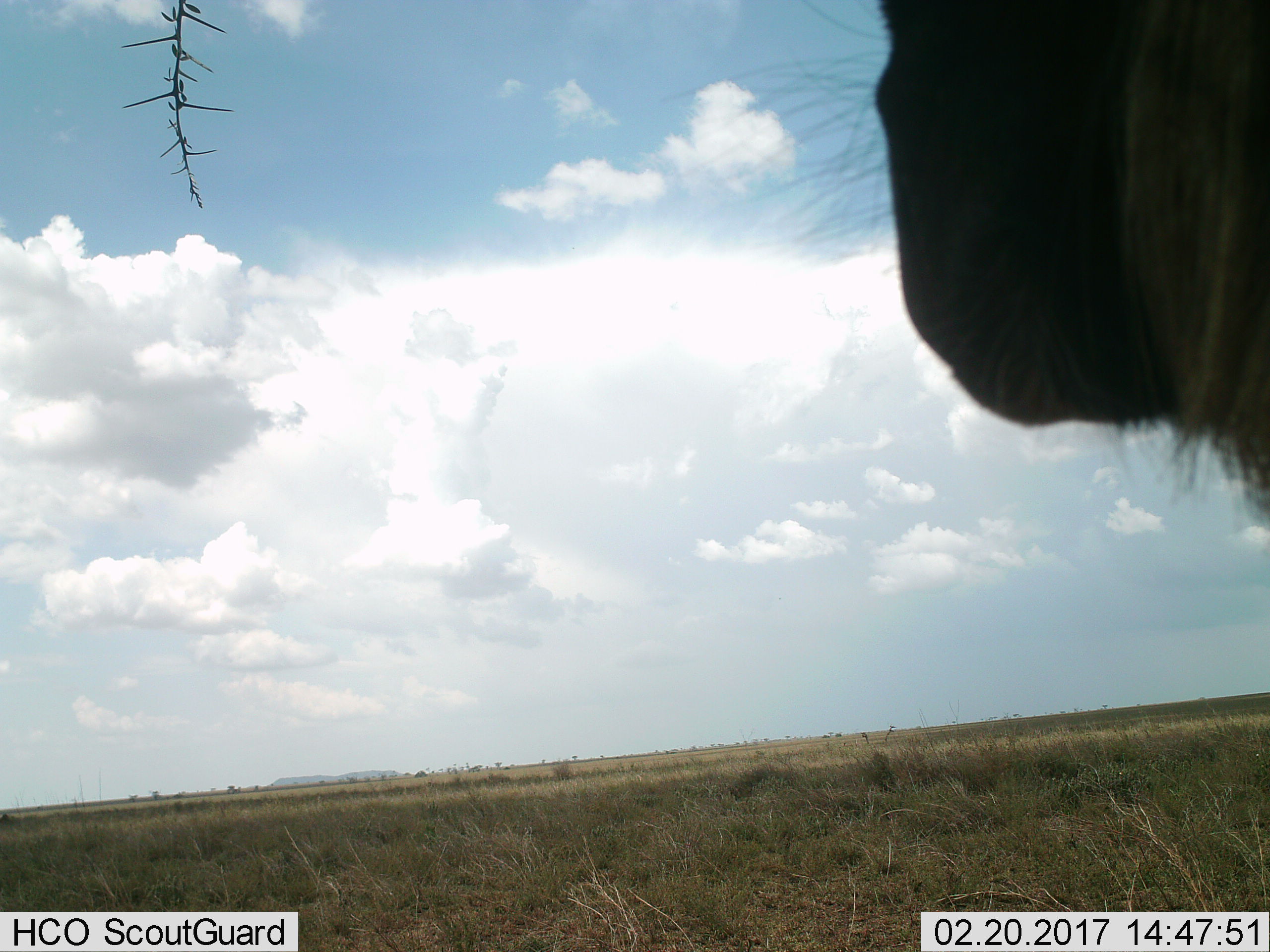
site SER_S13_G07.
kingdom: Animalia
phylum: Chordata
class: Mammalia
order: Artiodactyla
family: Bovidae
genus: Connochaetes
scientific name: Connochaetes taurinus taurinus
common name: blue wildebeest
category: wildebeestblue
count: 1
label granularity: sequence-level